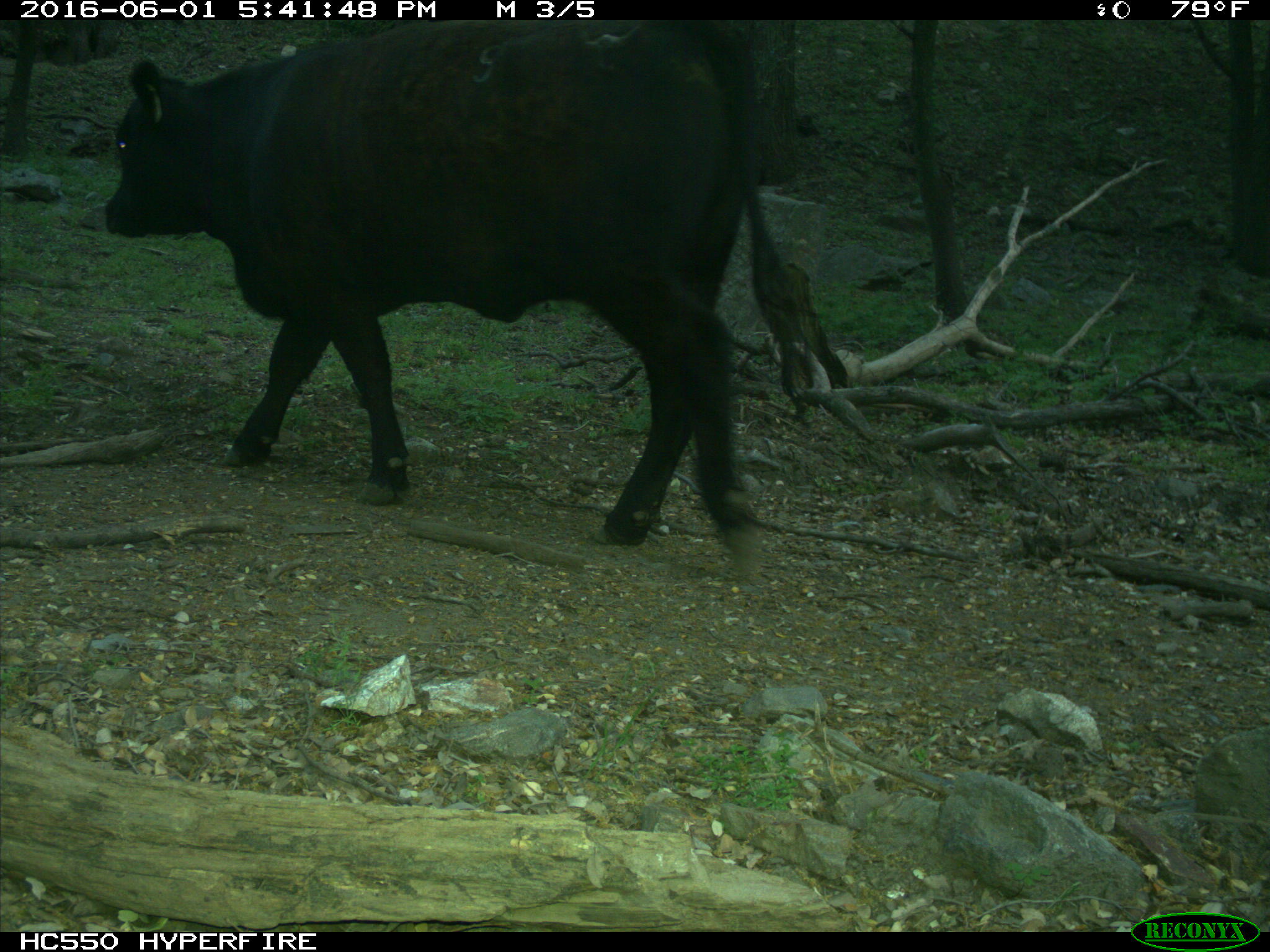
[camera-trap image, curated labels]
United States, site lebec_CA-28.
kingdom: Animalia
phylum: Chordata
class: Mammalia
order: Artiodactyla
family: Bovidae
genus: Bos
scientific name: Bos taurus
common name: domestic cow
Bos taurus (domestic cow).